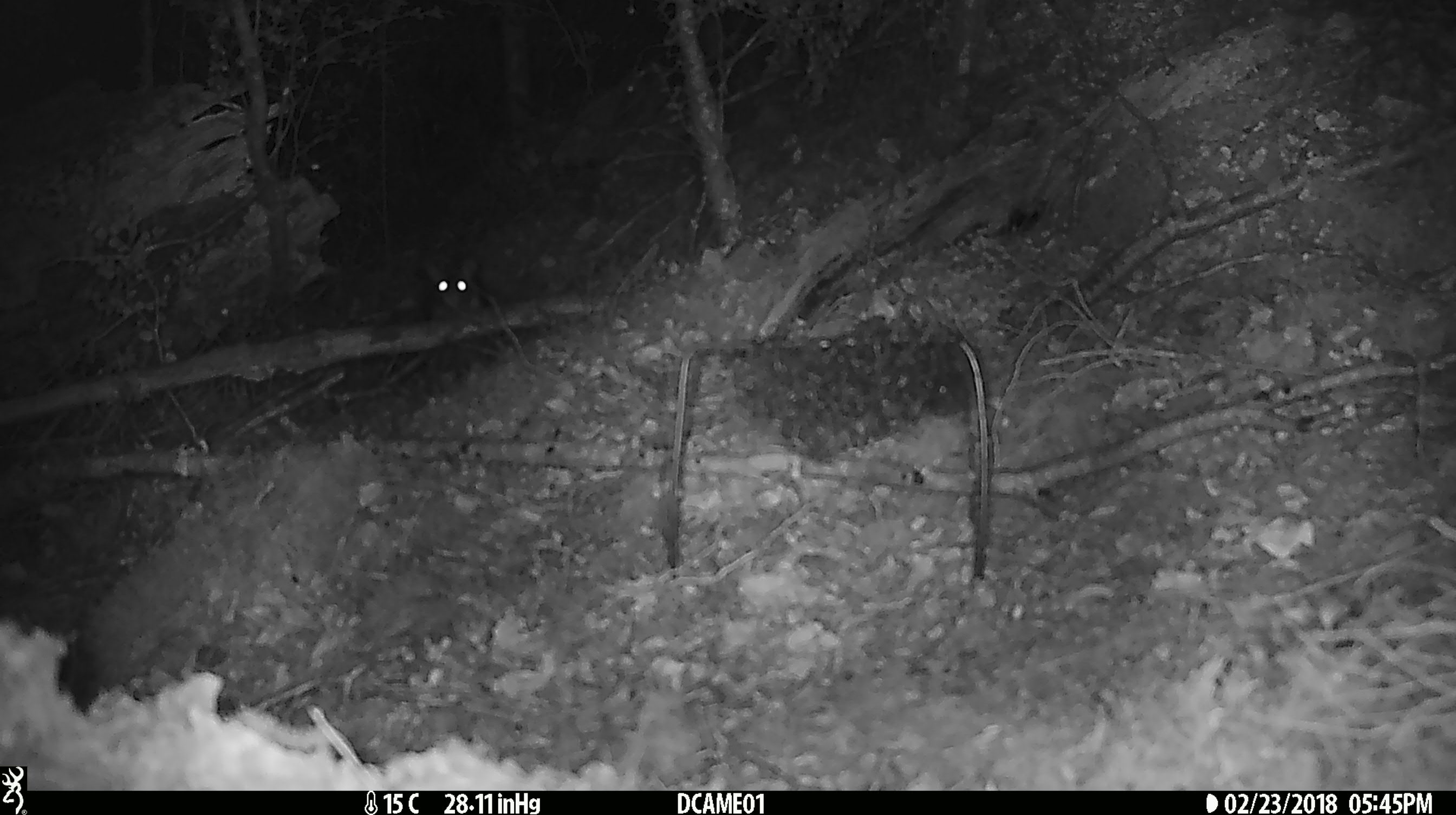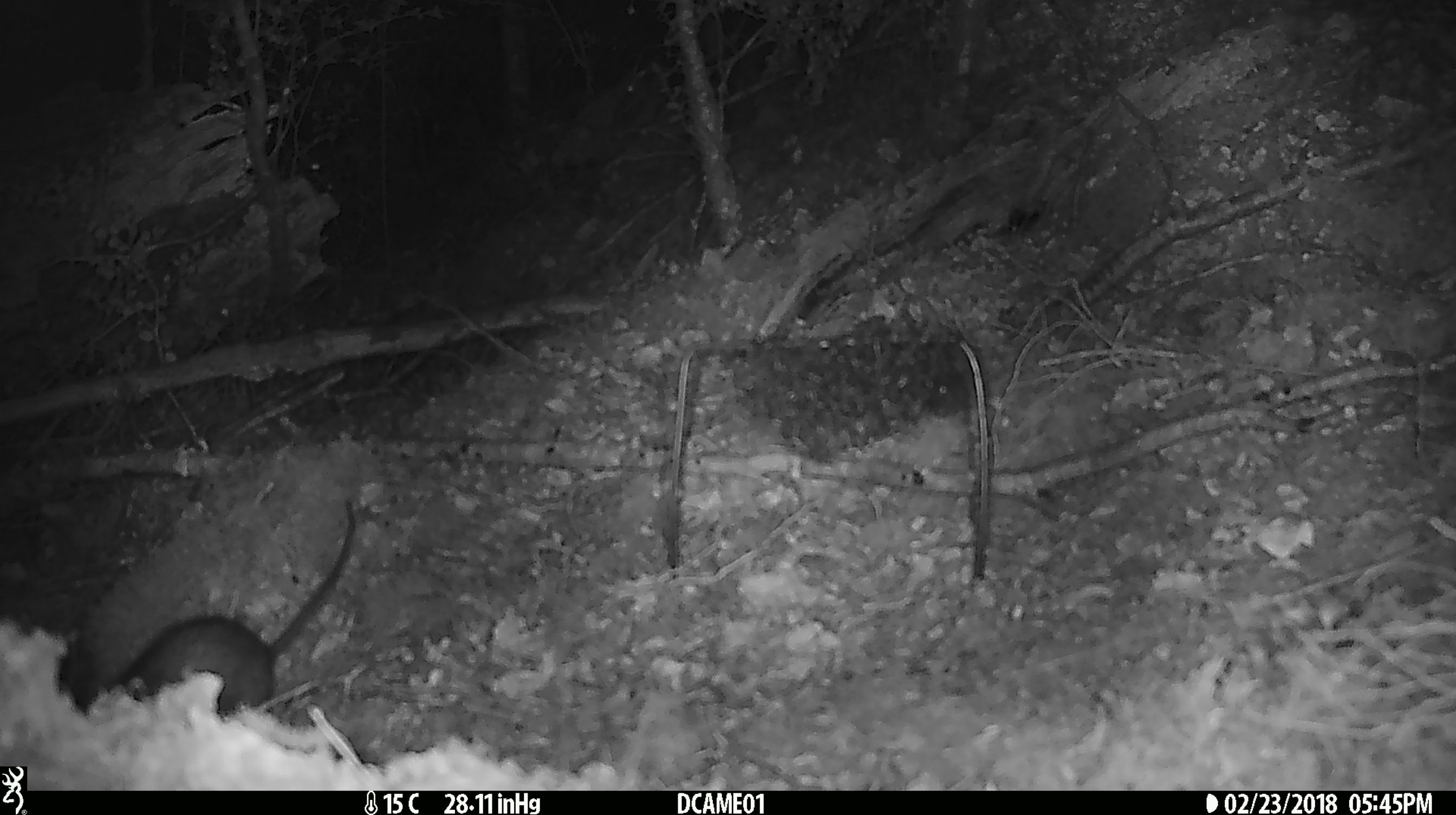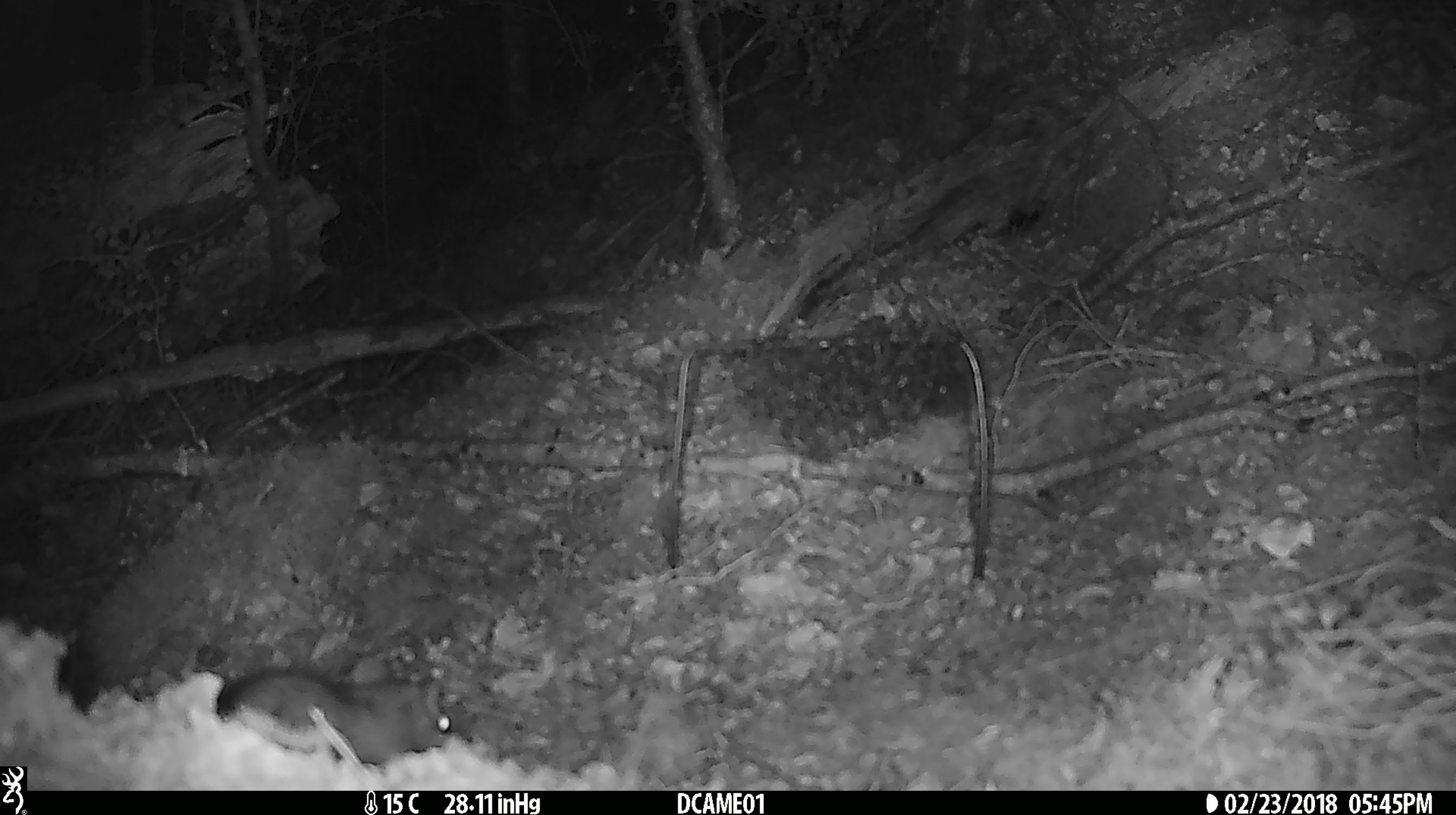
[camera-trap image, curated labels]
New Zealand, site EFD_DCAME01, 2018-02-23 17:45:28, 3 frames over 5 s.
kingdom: Animalia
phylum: Chordata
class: Mammalia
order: Rodentia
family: Muridae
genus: Rattus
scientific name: Rattus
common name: rat